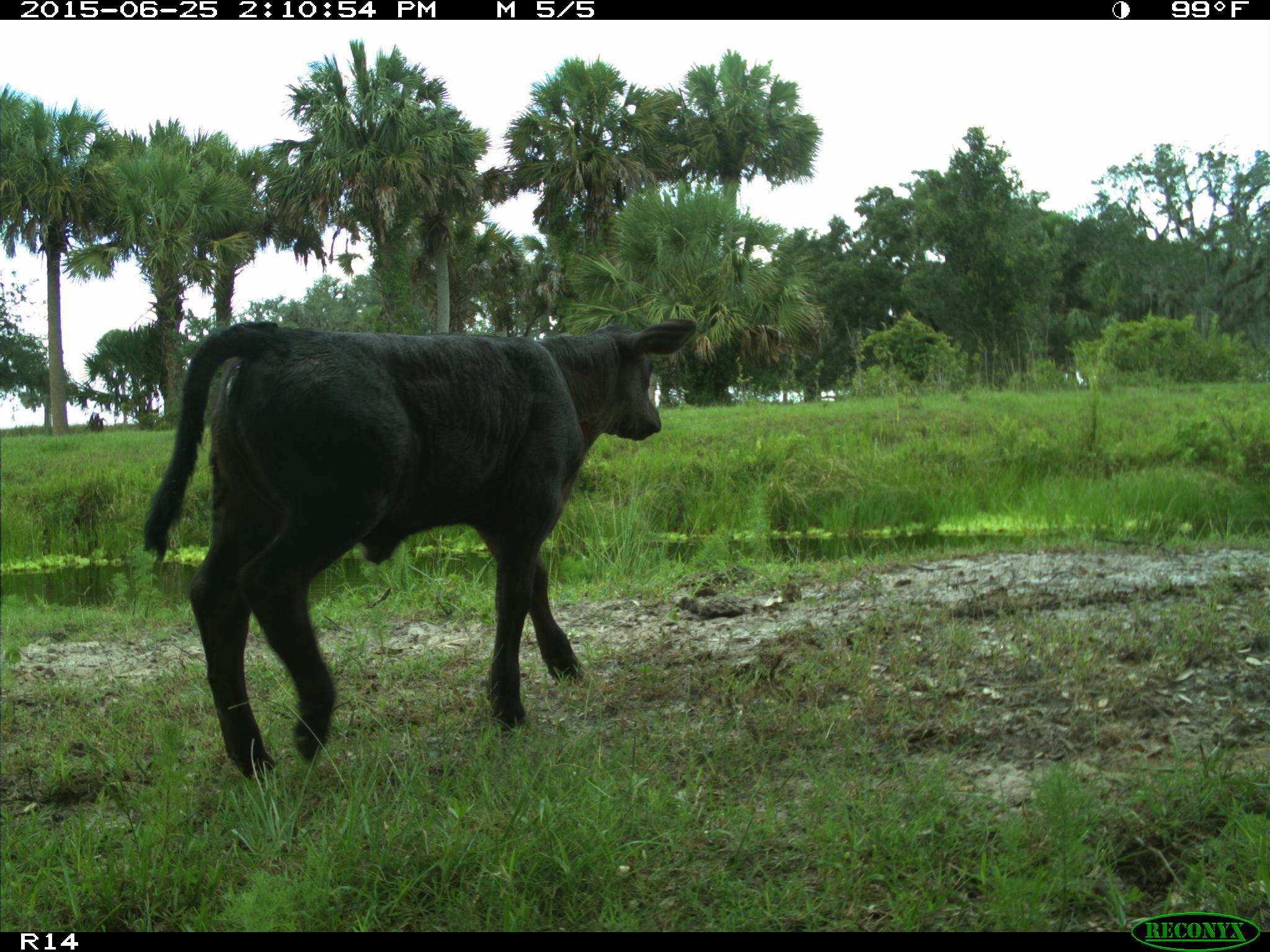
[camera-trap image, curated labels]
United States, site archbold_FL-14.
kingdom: Animalia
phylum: Chordata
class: Mammalia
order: Artiodactyla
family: Bovidae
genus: Bos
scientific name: Bos taurus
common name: domestic cow